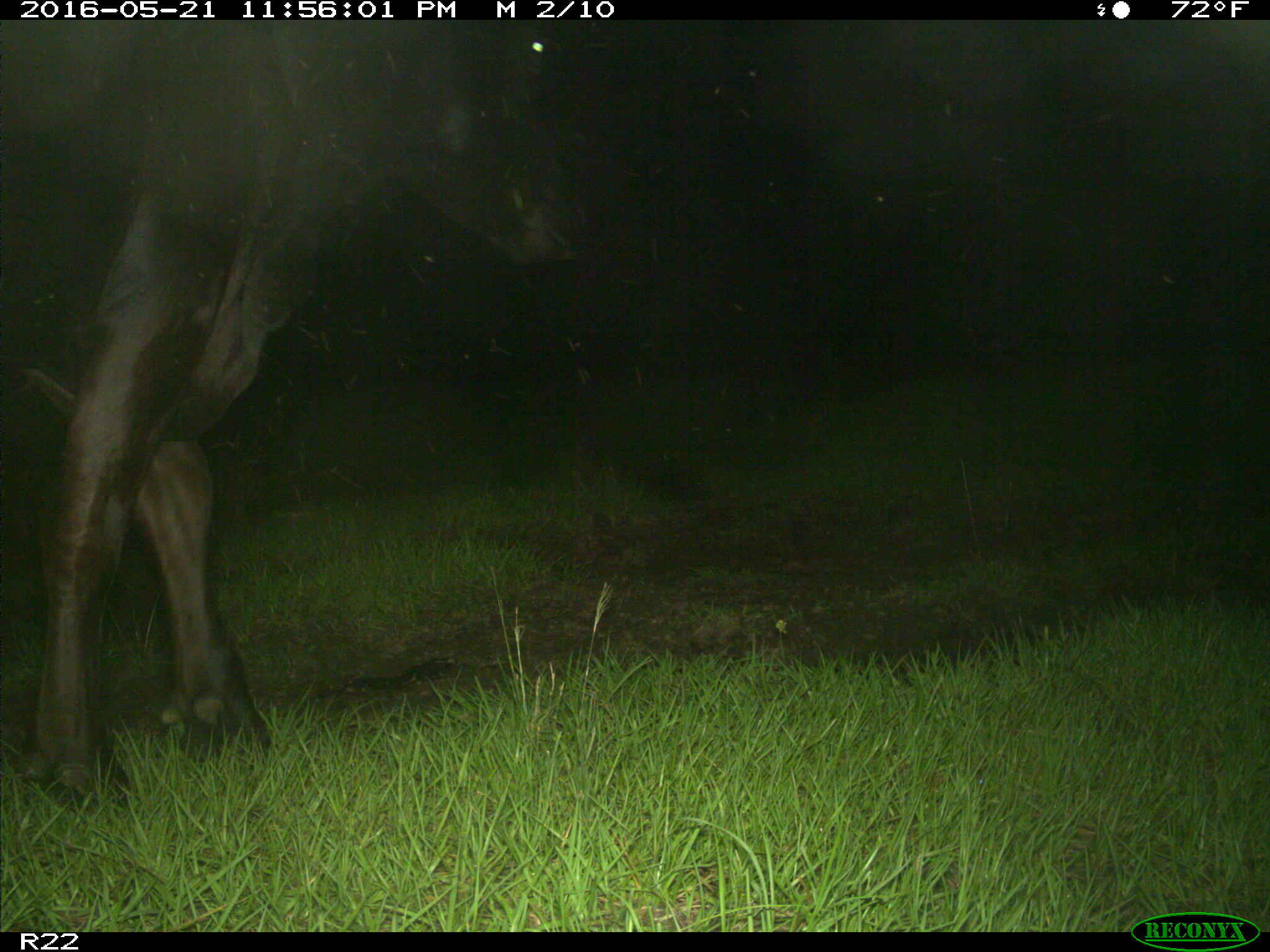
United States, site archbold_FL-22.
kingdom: Animalia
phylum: Chordata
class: Mammalia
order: Artiodactyla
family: Bovidae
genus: Bos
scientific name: Bos taurus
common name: domestic cow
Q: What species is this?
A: Bos taurus (domestic cow).